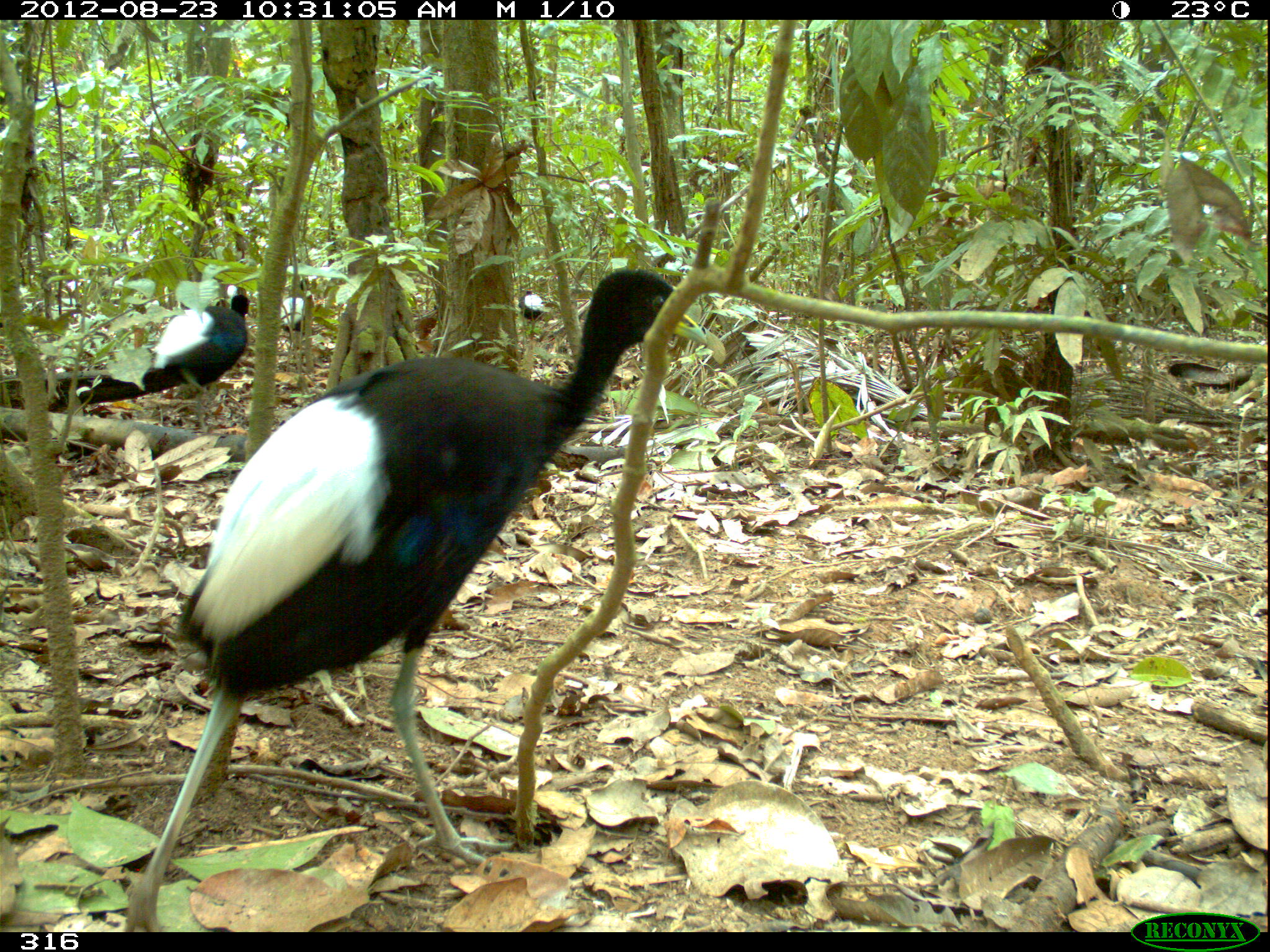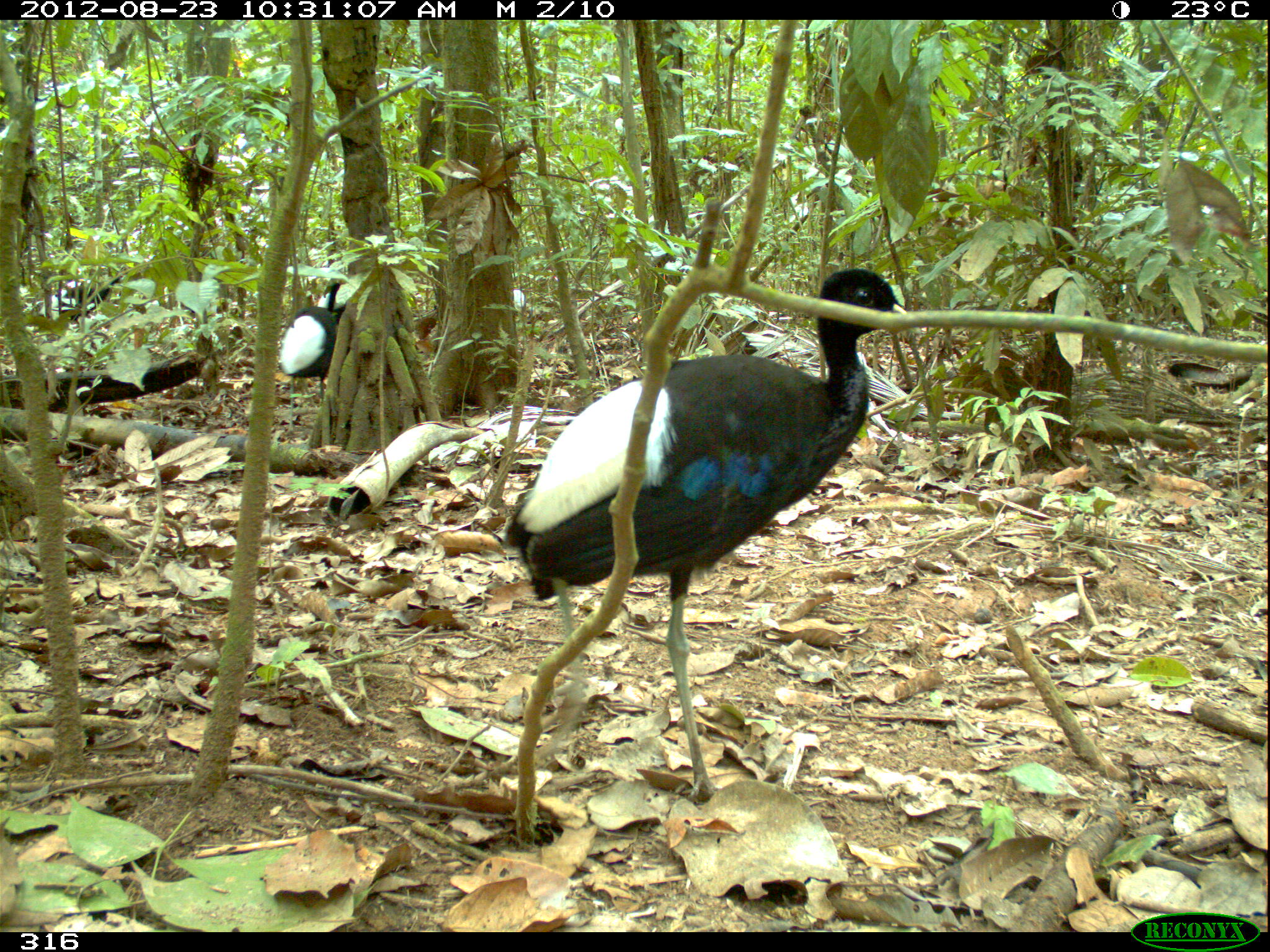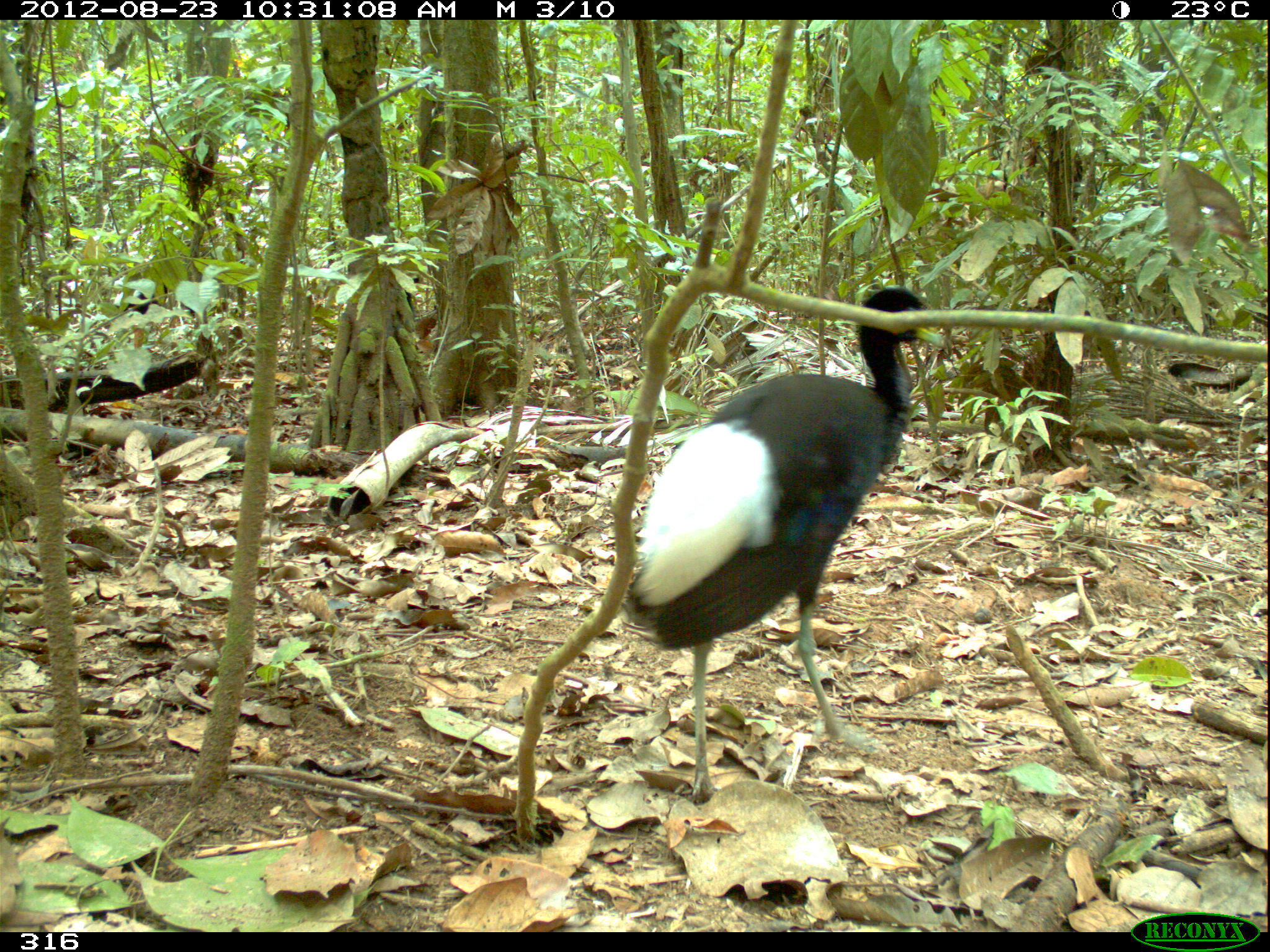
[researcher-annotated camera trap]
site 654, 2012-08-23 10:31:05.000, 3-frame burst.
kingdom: Animalia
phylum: Chordata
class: Aves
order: Gruiformes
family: Psophiidae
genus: Psophia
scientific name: Psophia leucoptera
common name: pale-winged trumpeter